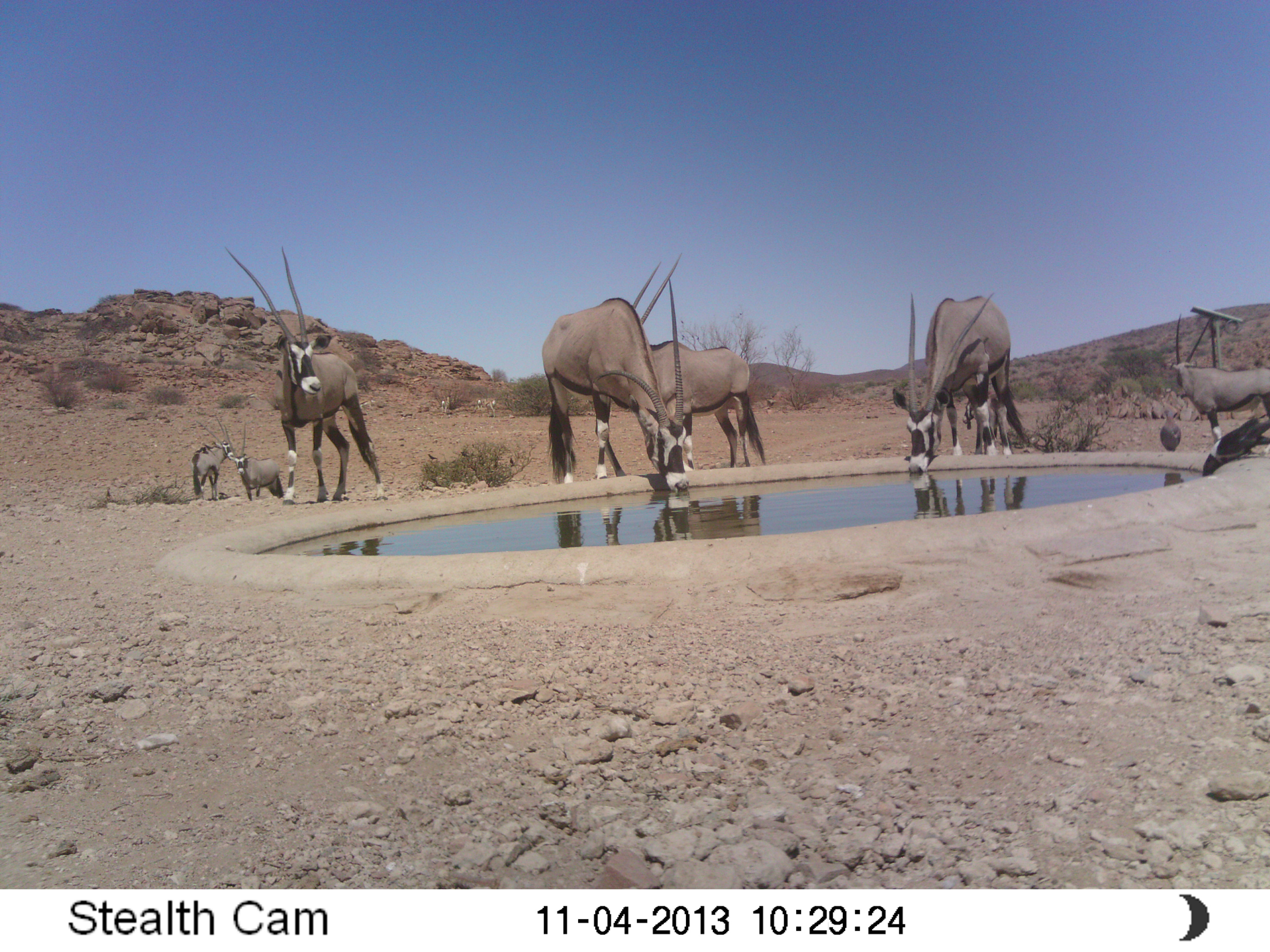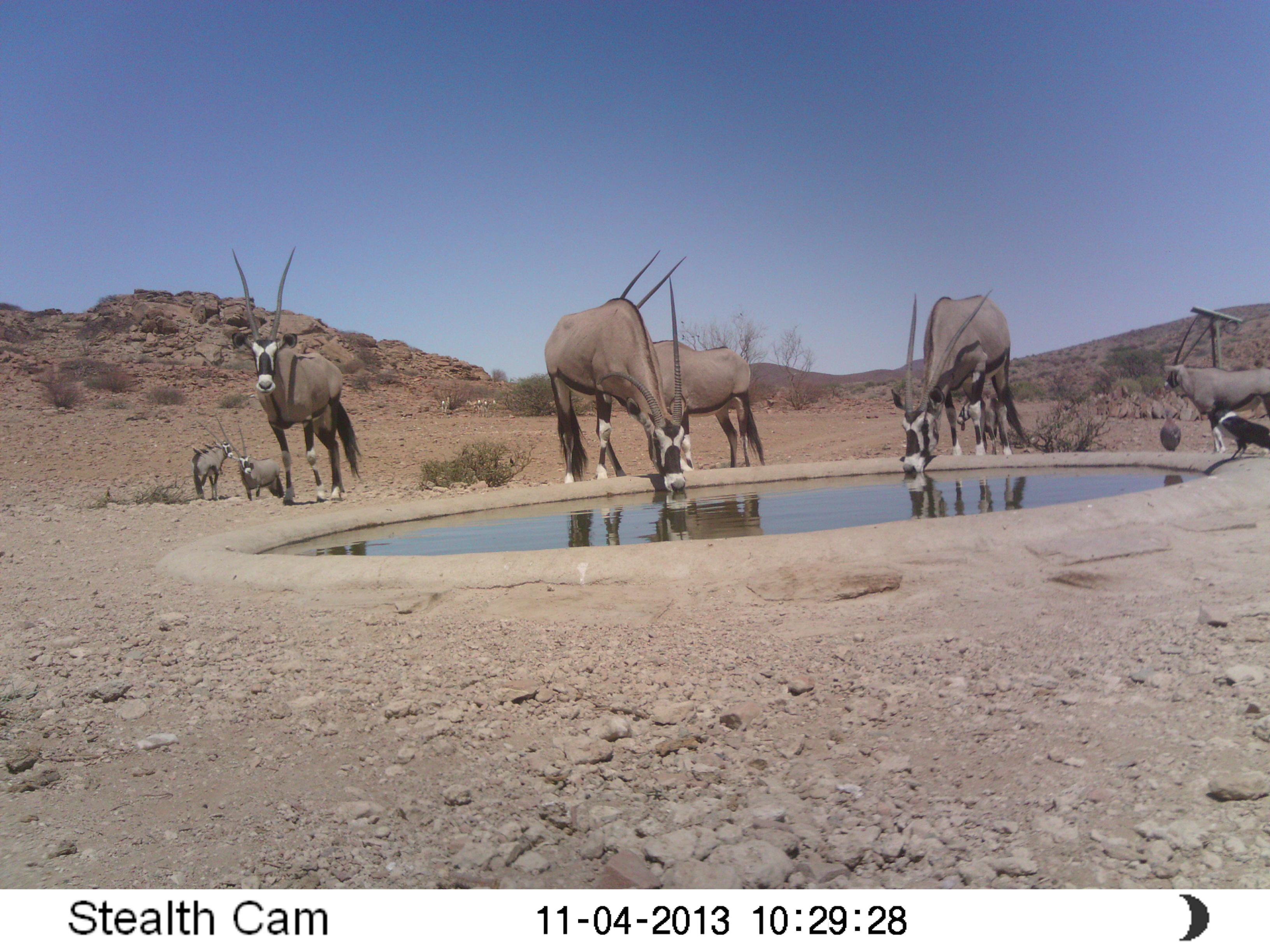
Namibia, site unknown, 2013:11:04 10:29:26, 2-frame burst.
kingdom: Animalia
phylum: Chordata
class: Mammalia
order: Artiodactyla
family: Bovidae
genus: Oryx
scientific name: Oryx gazella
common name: gemsbok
Oryx gazella (gemsbok).